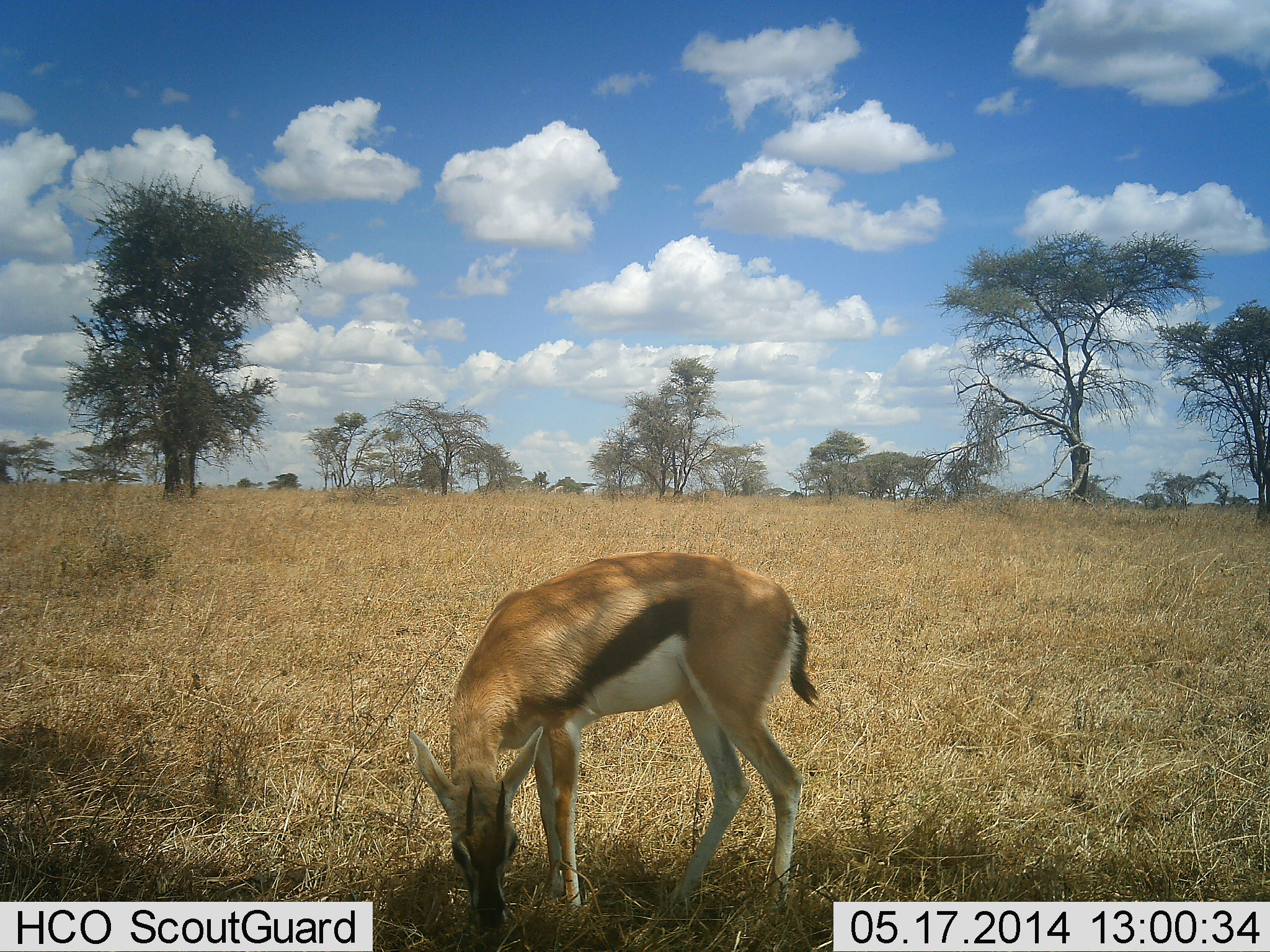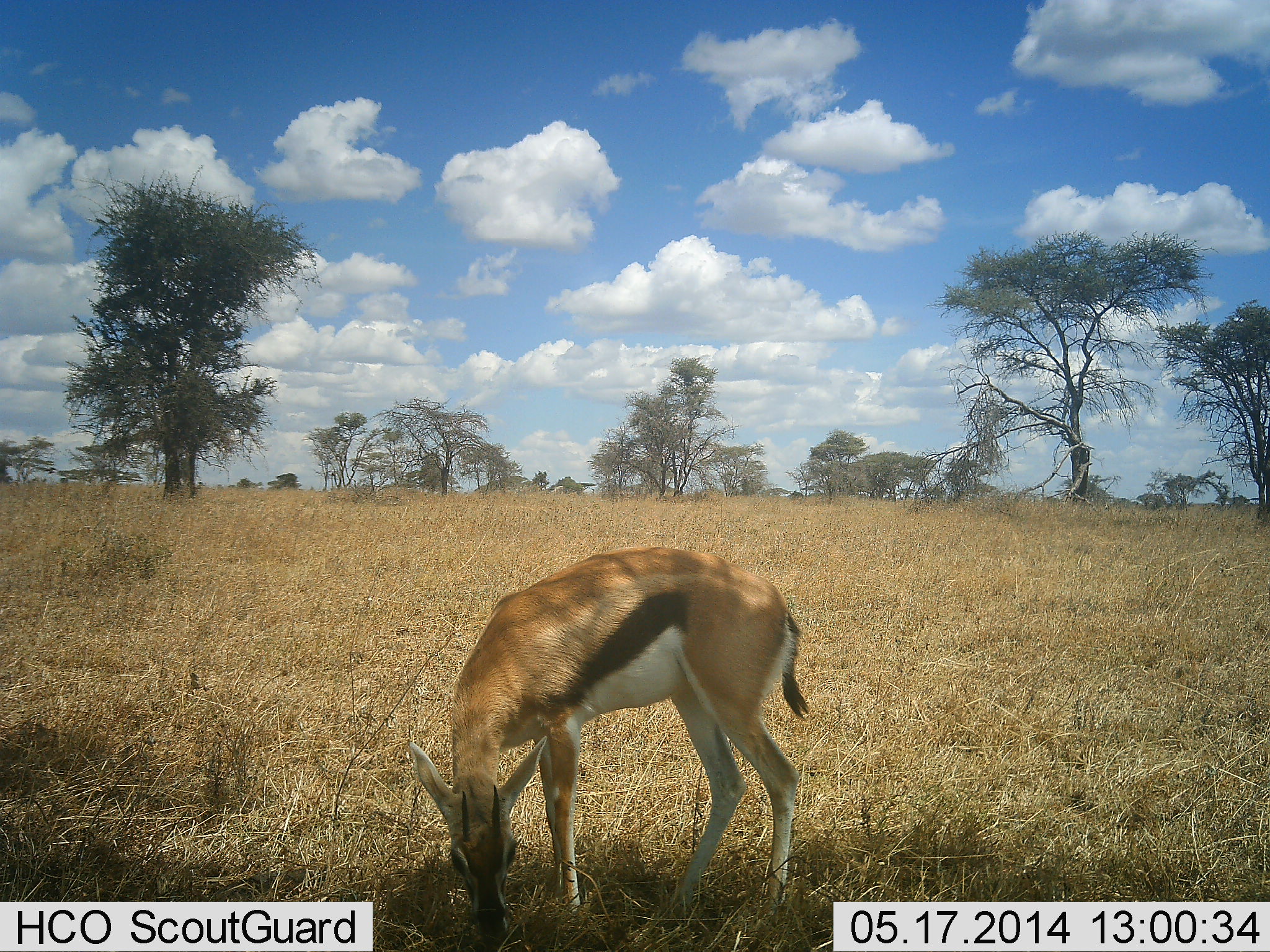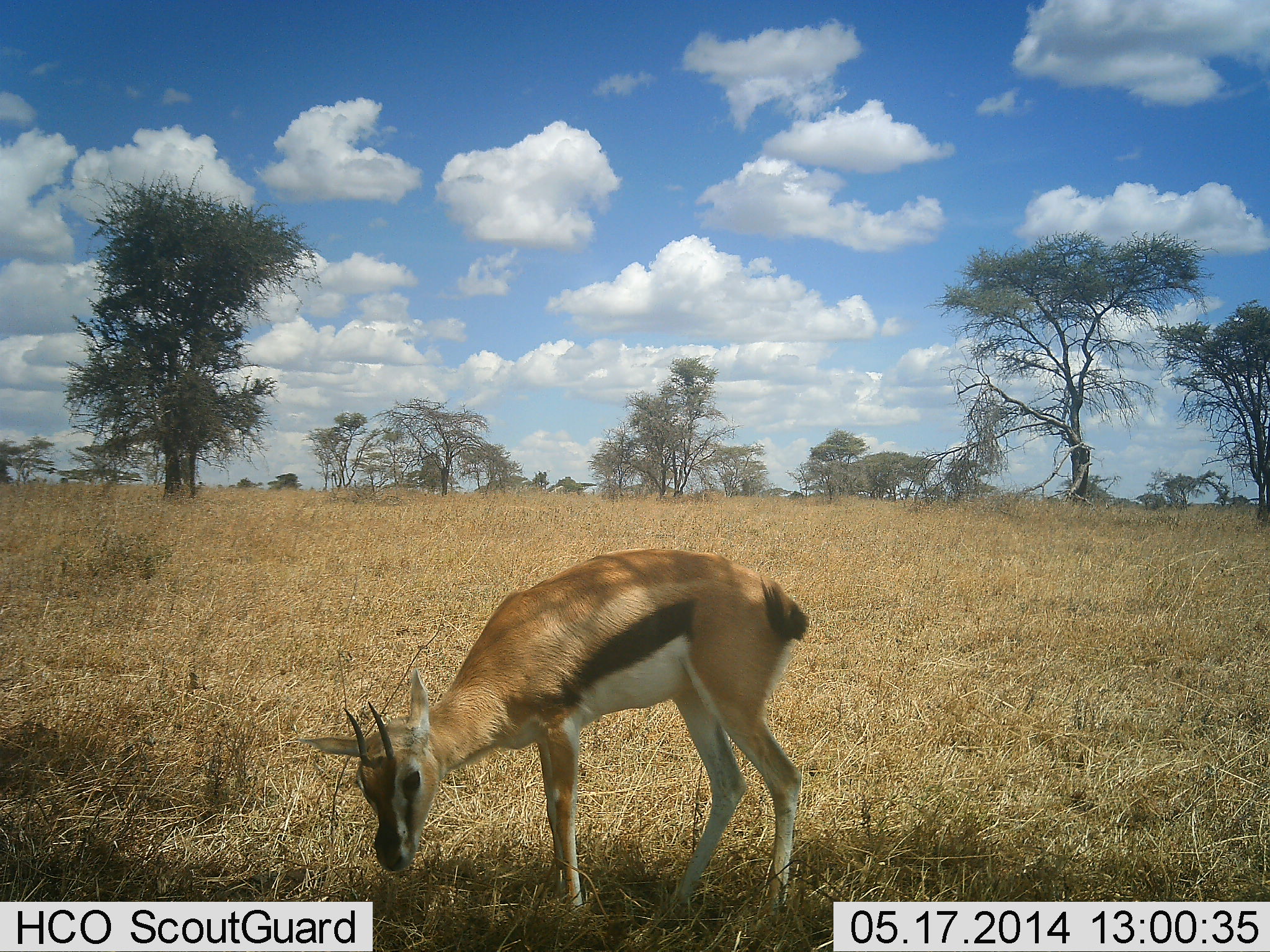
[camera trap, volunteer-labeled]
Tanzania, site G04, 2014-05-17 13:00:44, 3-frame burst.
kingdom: Animalia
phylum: Chordata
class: Mammalia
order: Artiodactyla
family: Bovidae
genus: Eudorcas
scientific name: Eudorcas thomsonii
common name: thomson's gazelle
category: gazellethomsons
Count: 1.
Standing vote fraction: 29%.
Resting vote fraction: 0%.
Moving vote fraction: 3%.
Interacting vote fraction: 0%.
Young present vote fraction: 3%.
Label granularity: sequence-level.